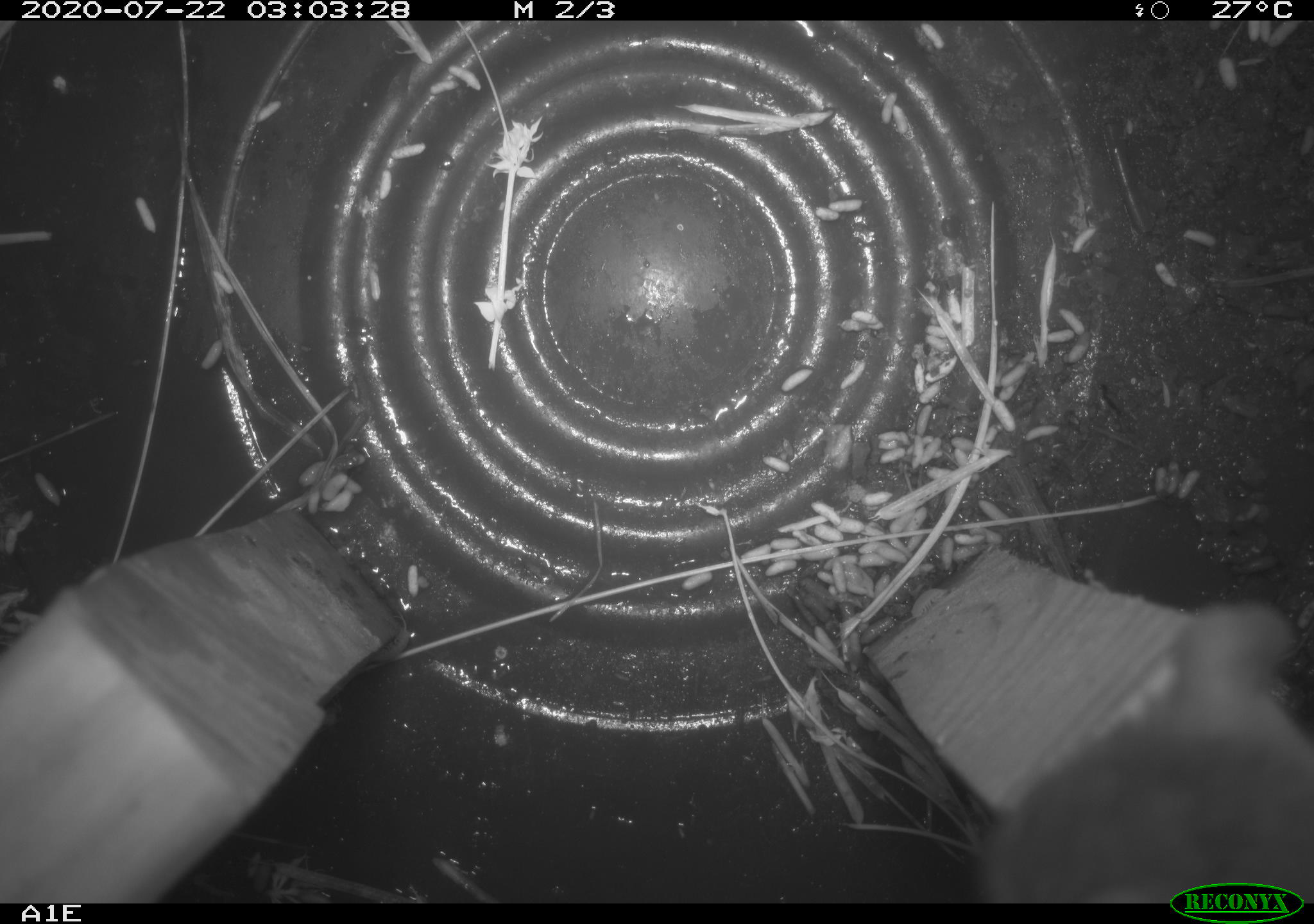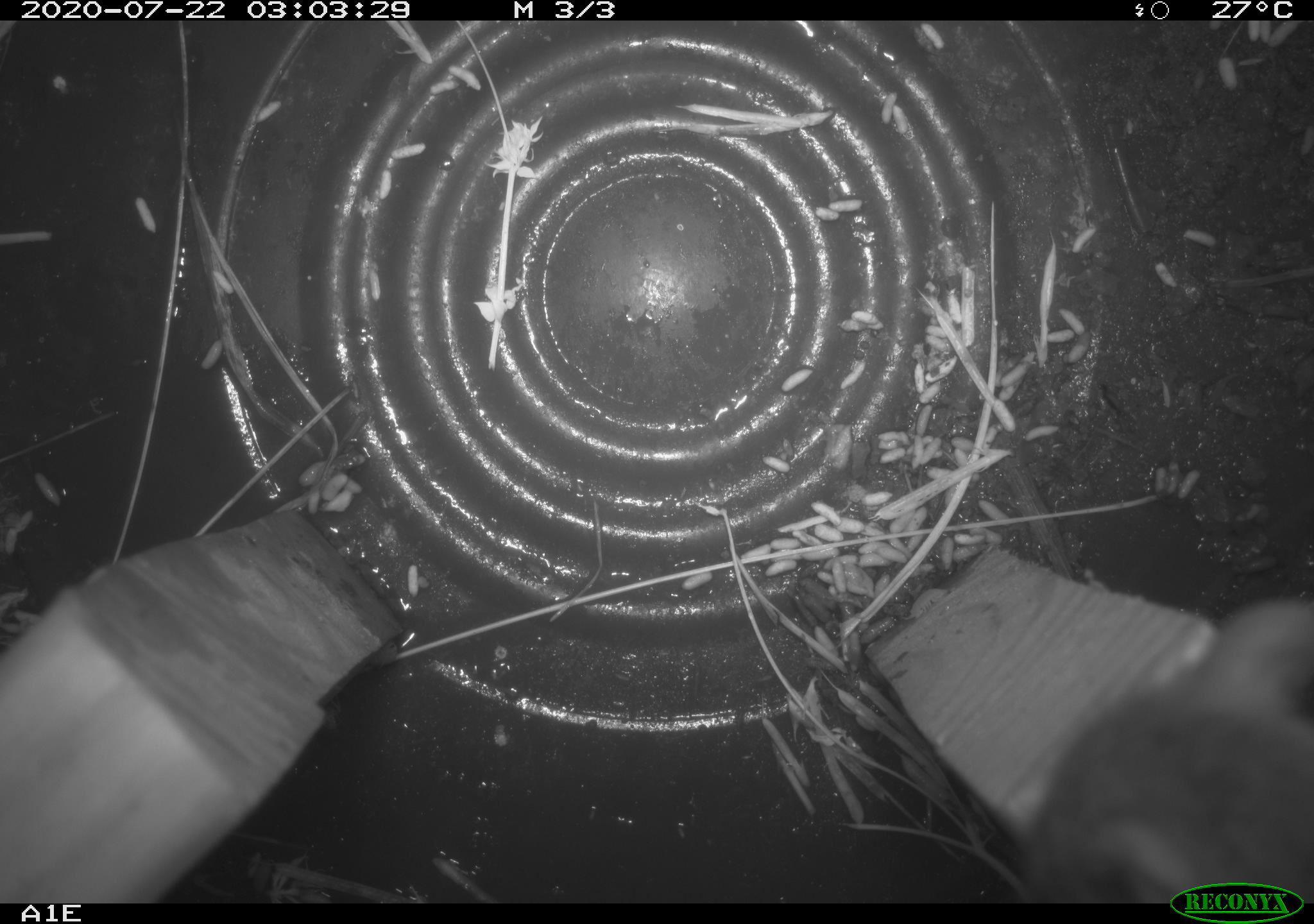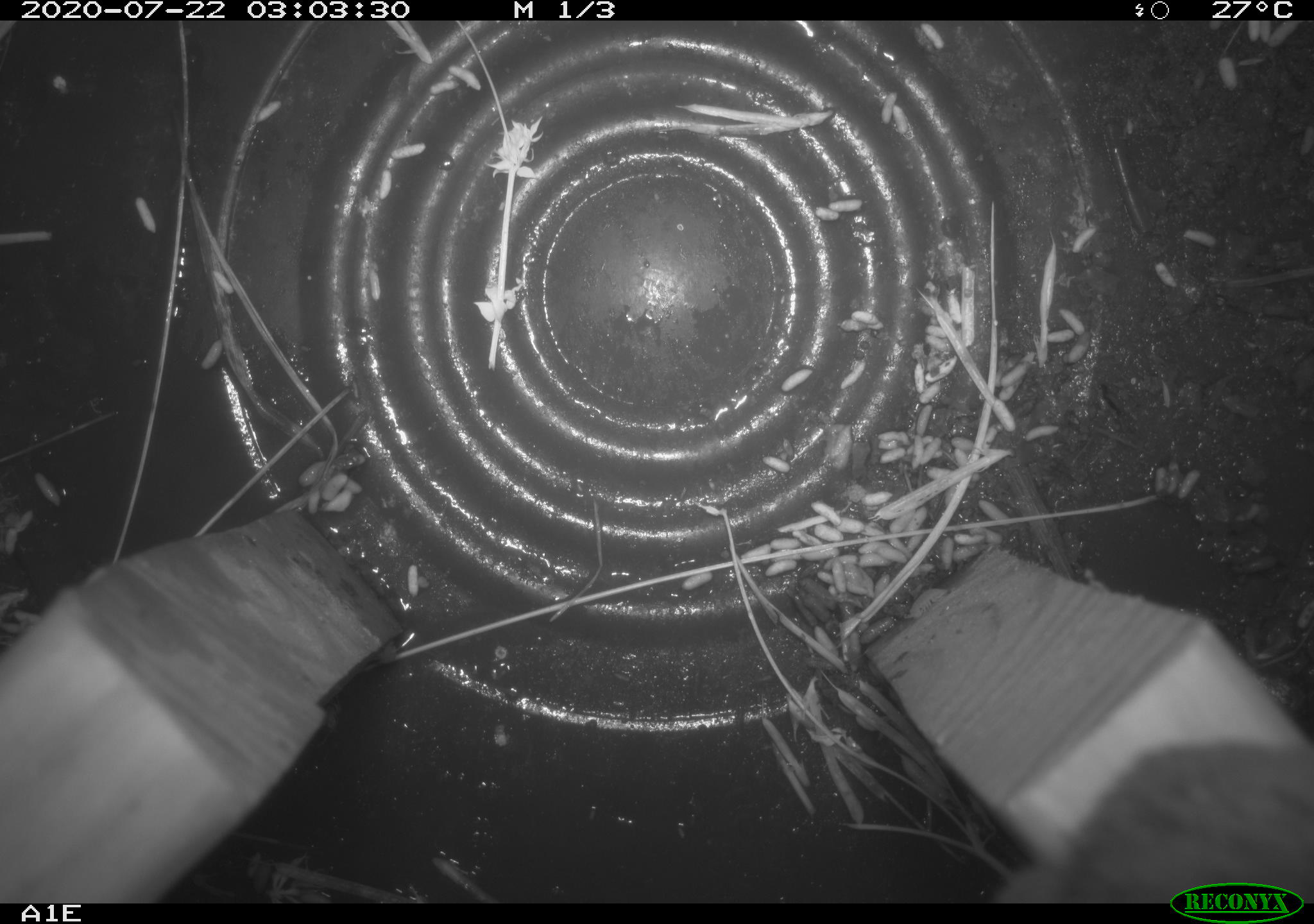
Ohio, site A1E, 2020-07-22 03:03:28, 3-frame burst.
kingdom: Animalia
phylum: Chordata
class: Mammalia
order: Rodentia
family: Cricetidae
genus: Peromyscus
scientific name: Peromyscus leucopus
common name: white-footed mouse